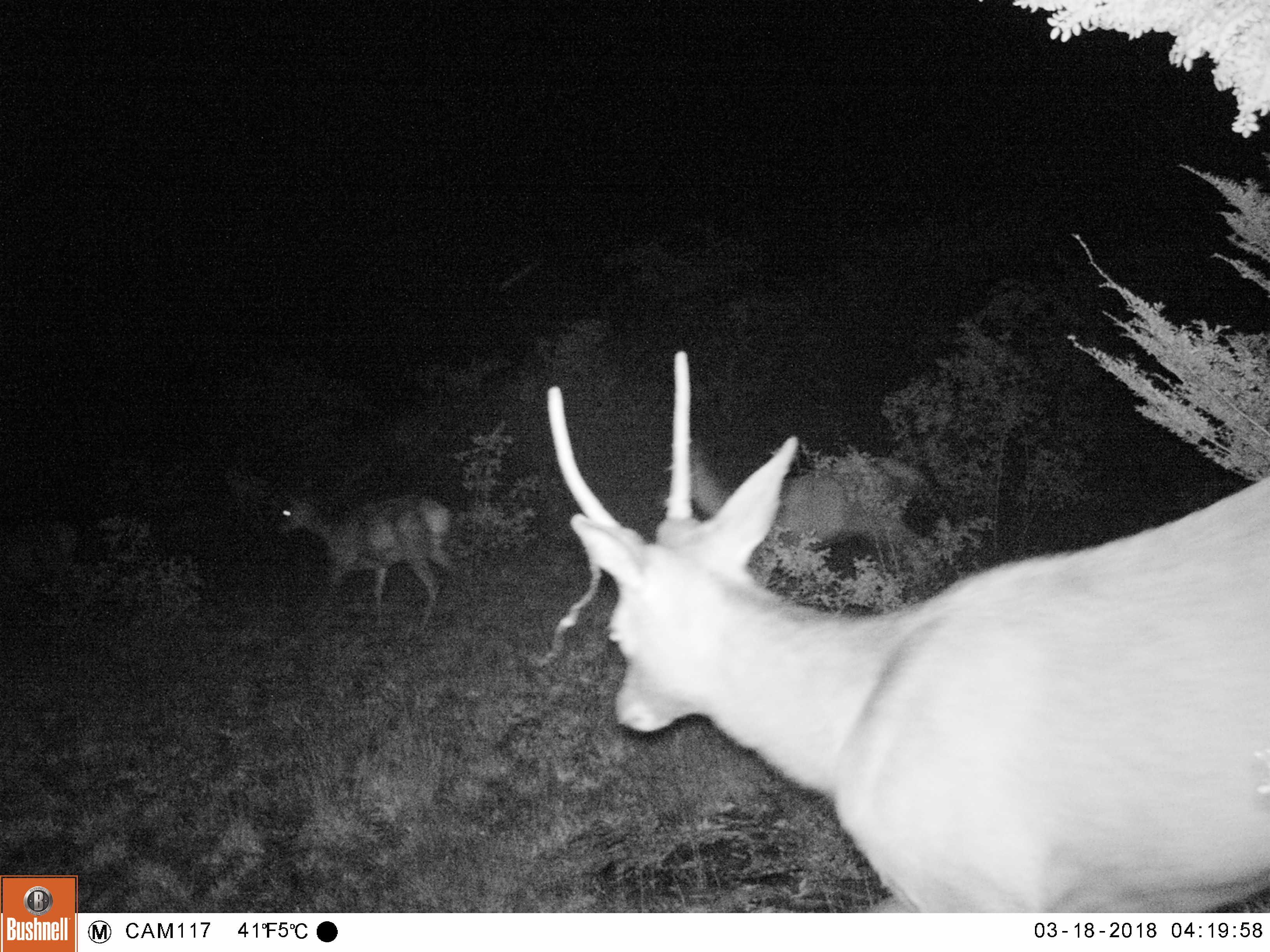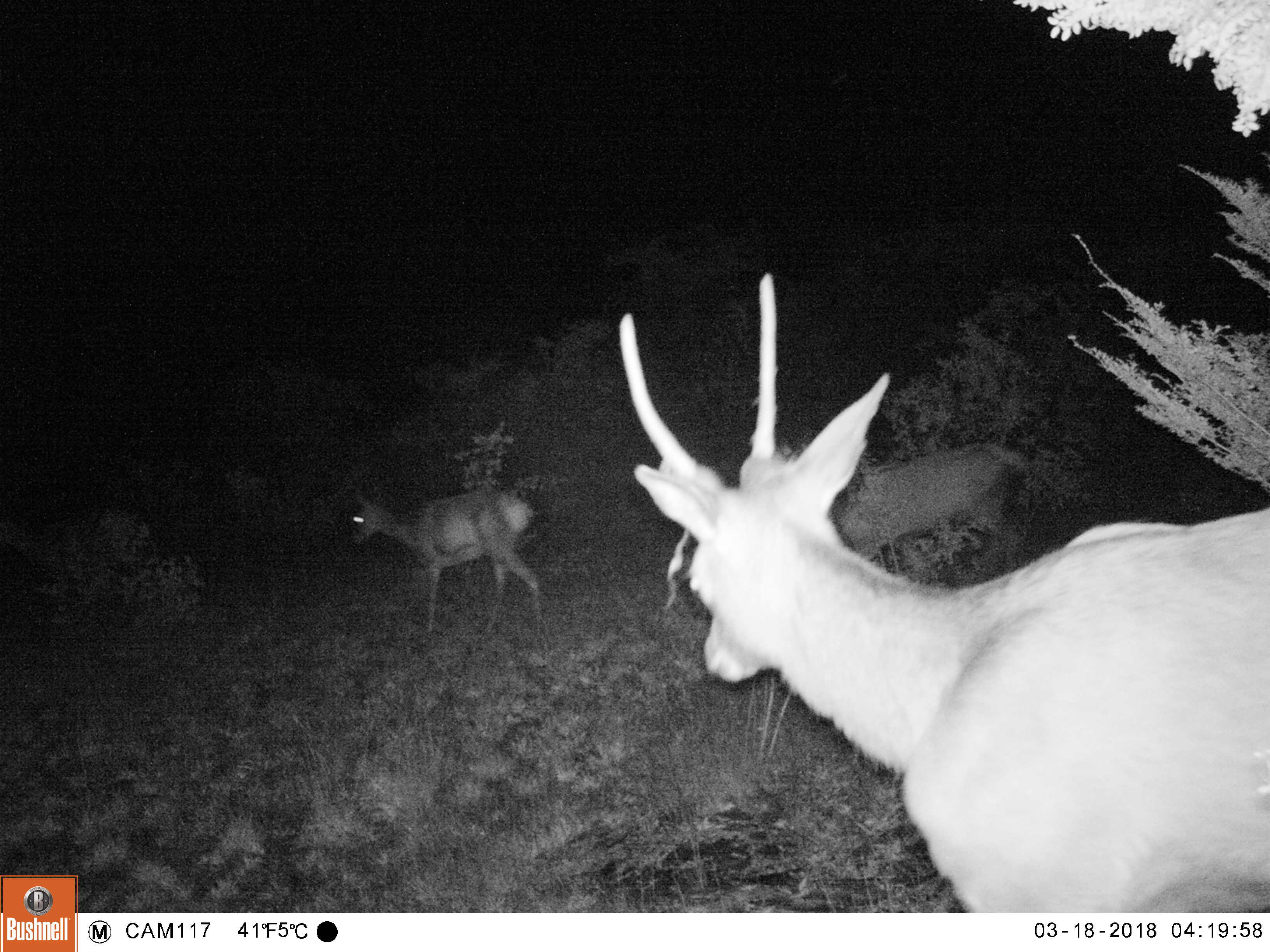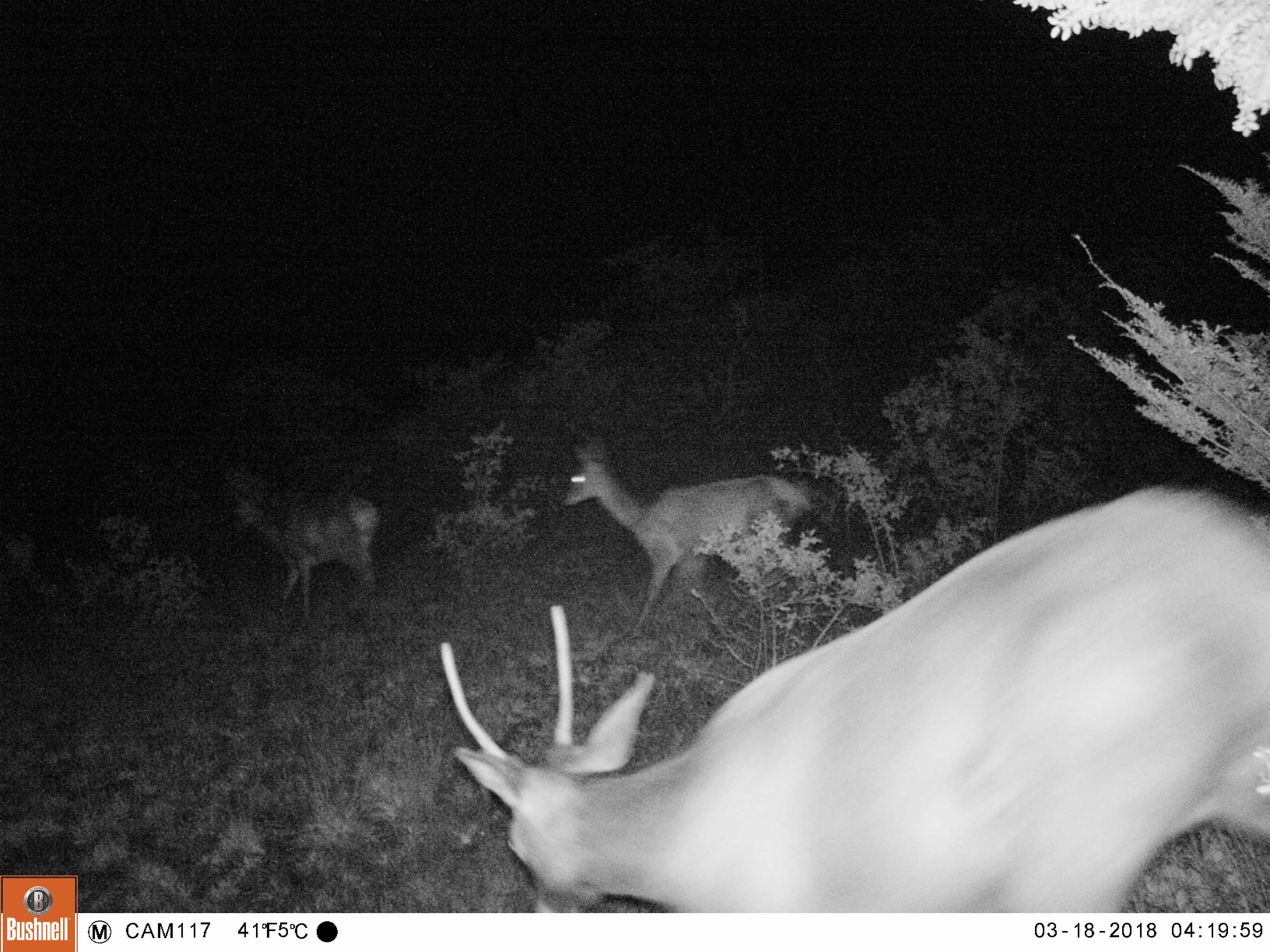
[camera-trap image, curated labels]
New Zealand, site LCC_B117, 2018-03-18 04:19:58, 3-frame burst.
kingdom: Animalia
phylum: Chordata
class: Mammalia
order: Artiodactyla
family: Cervidae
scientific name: Cervidae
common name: deer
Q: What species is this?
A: Deer (Cervidae).